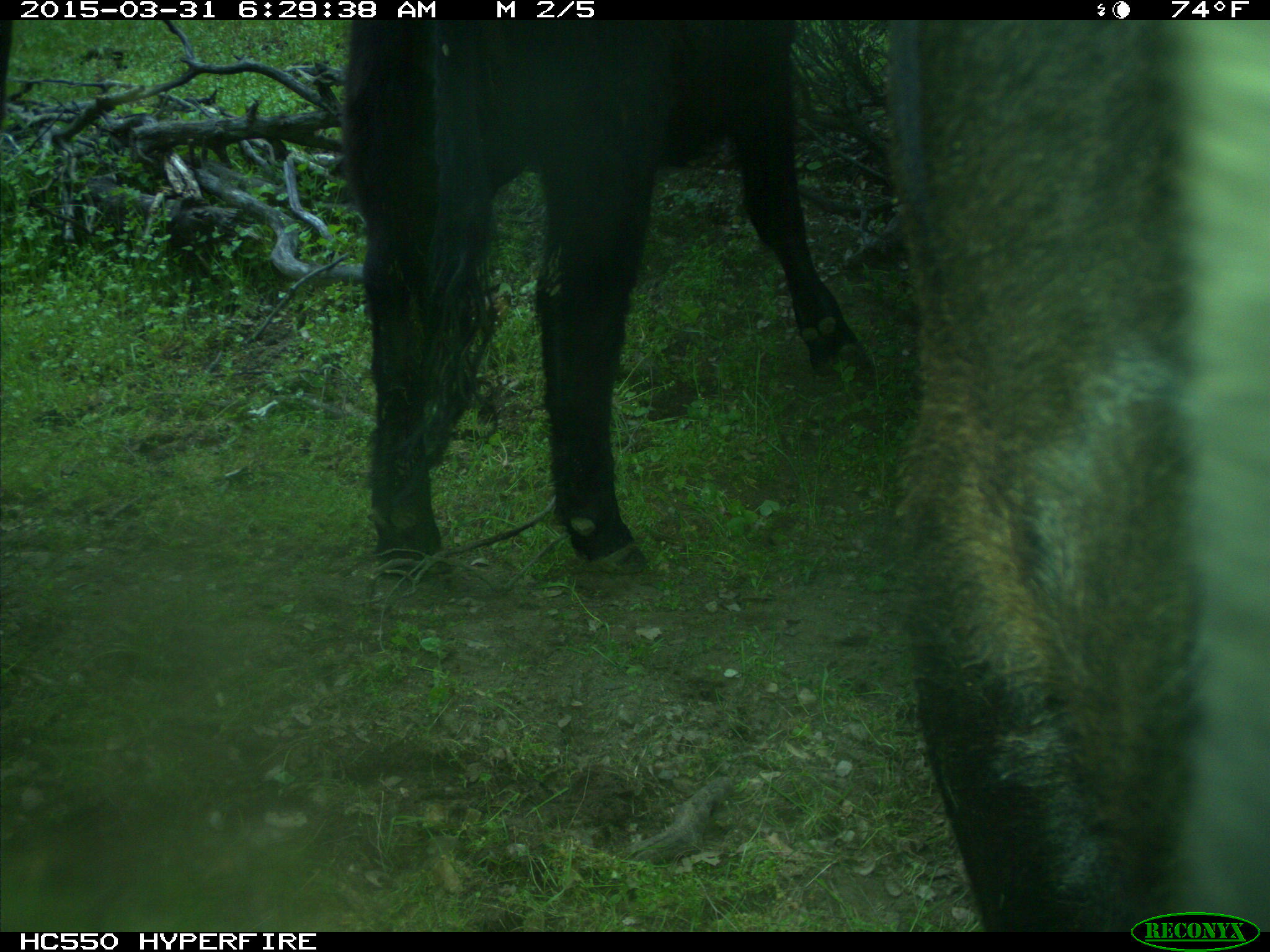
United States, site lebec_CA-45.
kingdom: Animalia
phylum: Chordata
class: Mammalia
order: Artiodactyla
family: Bovidae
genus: Bos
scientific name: Bos taurus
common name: domestic cow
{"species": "Bos taurus (domestic cow)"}